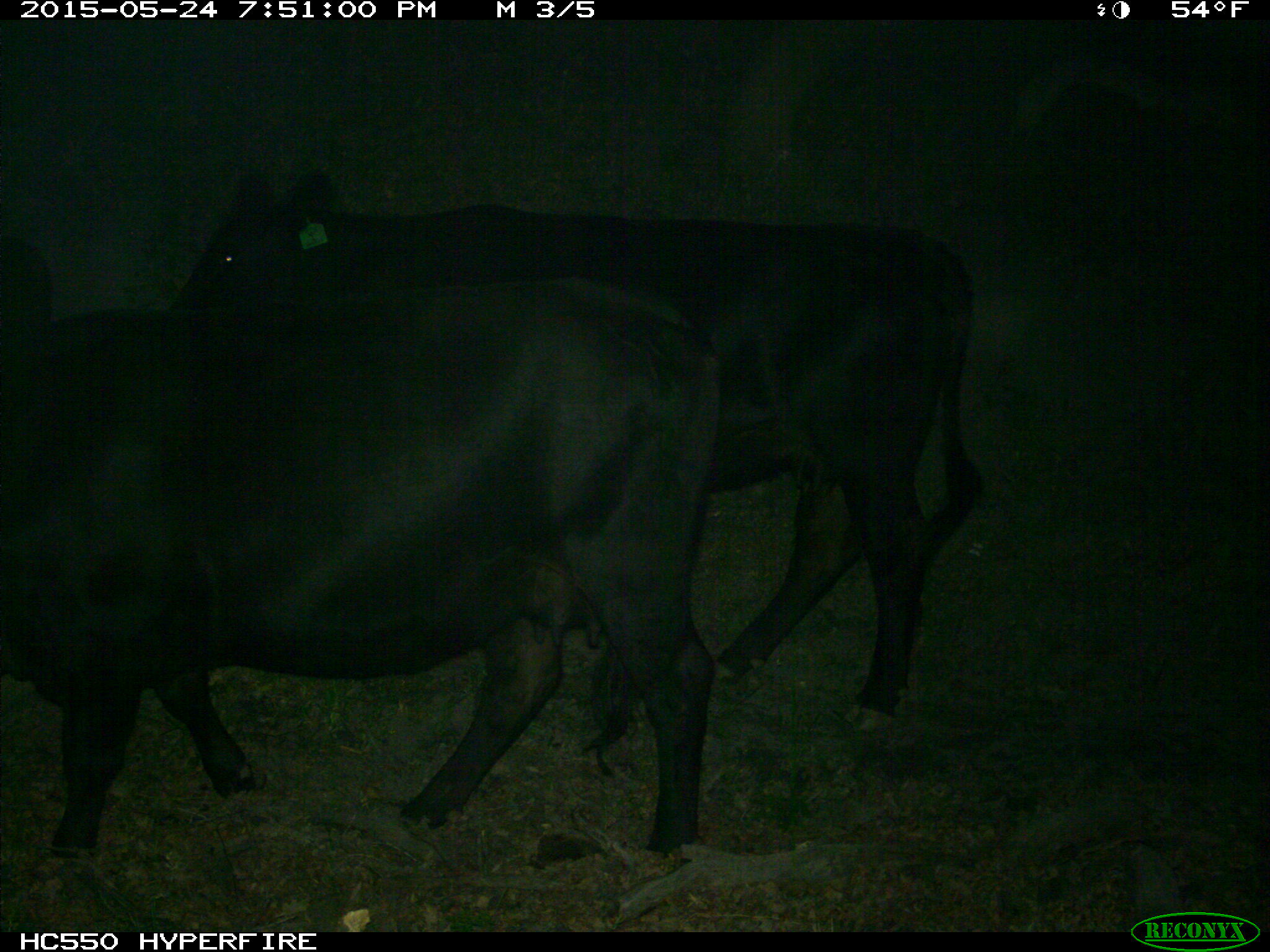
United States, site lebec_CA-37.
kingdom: Animalia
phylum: Chordata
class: Mammalia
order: Artiodactyla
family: Bovidae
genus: Bos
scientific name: Bos taurus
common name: domestic cow